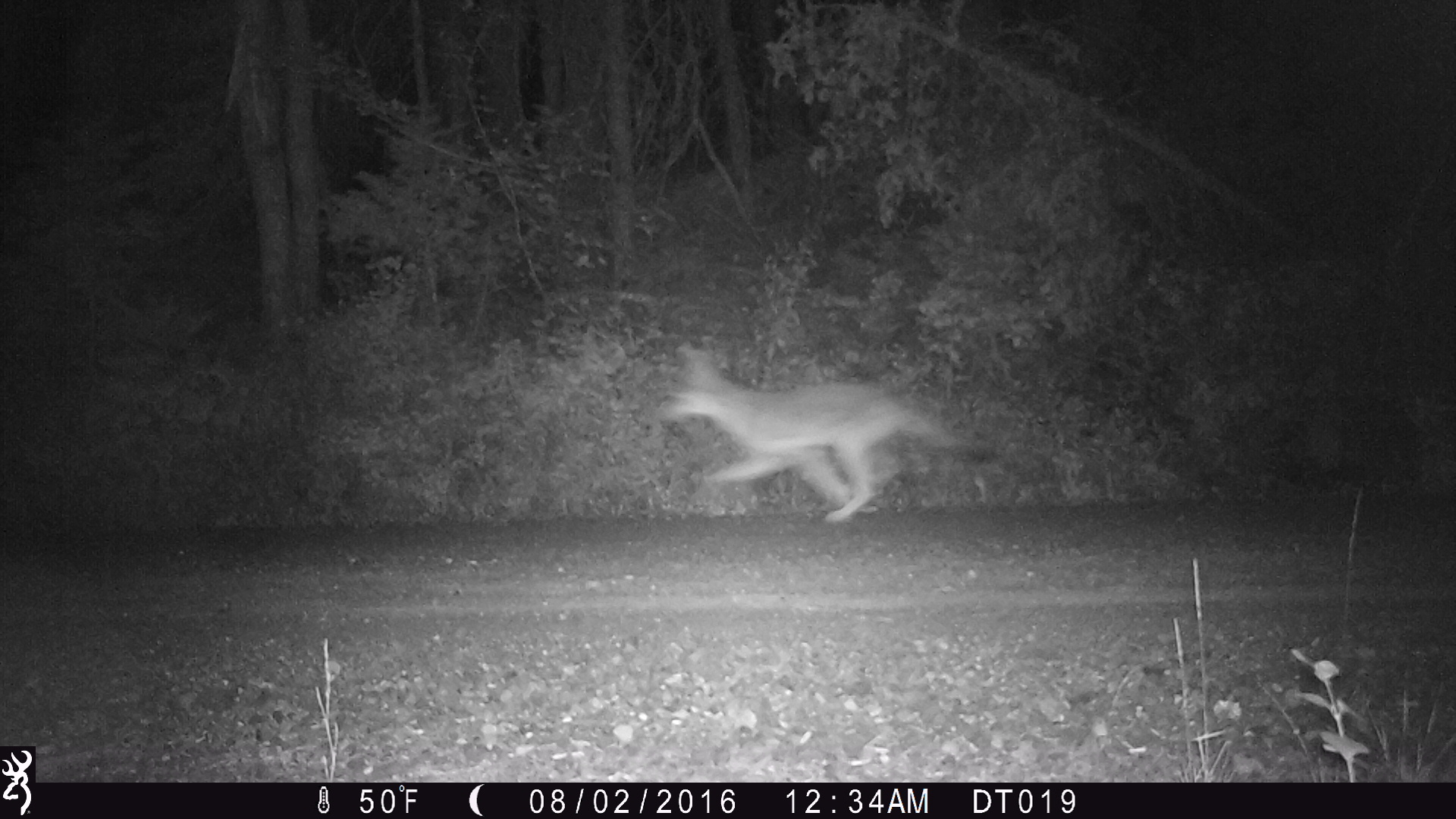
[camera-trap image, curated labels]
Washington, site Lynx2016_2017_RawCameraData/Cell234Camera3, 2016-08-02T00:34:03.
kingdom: Animalia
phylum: Chordata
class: Mammalia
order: Carnivora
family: Canidae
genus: Canis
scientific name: Canis latrans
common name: coyote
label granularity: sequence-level